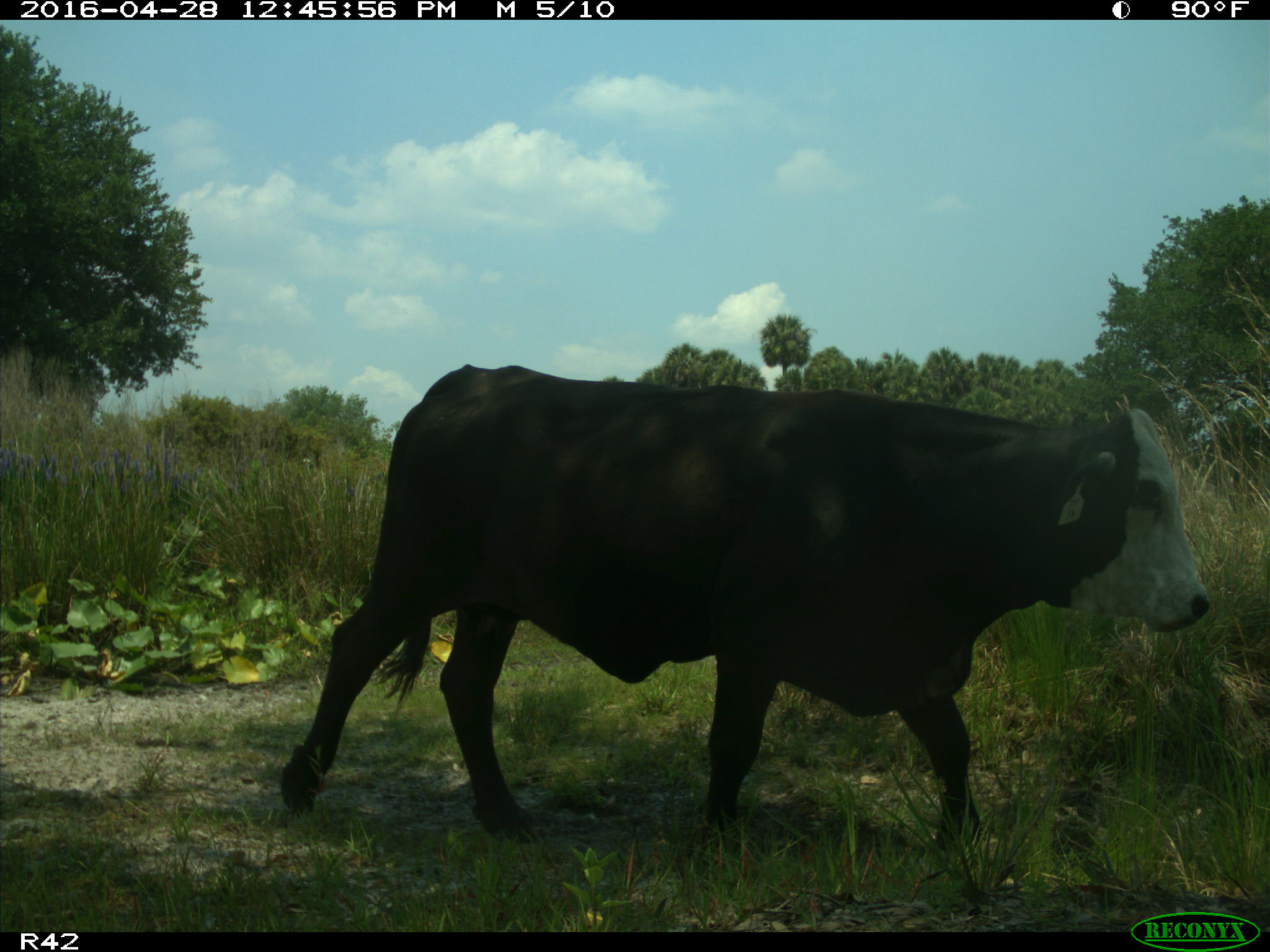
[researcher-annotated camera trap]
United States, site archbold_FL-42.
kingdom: Animalia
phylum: Chordata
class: Mammalia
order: Artiodactyla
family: Bovidae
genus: Bos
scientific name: Bos taurus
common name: domestic cow